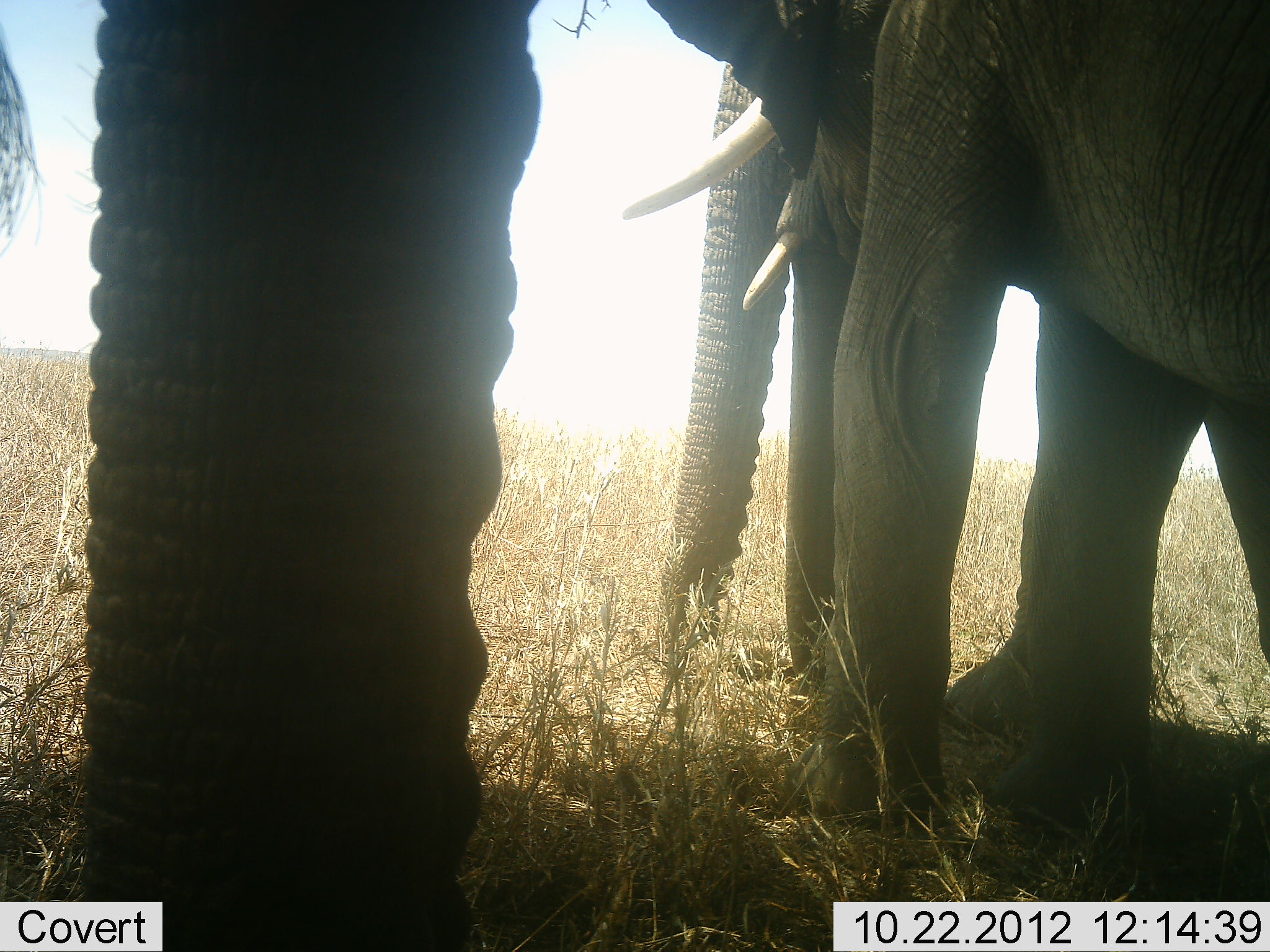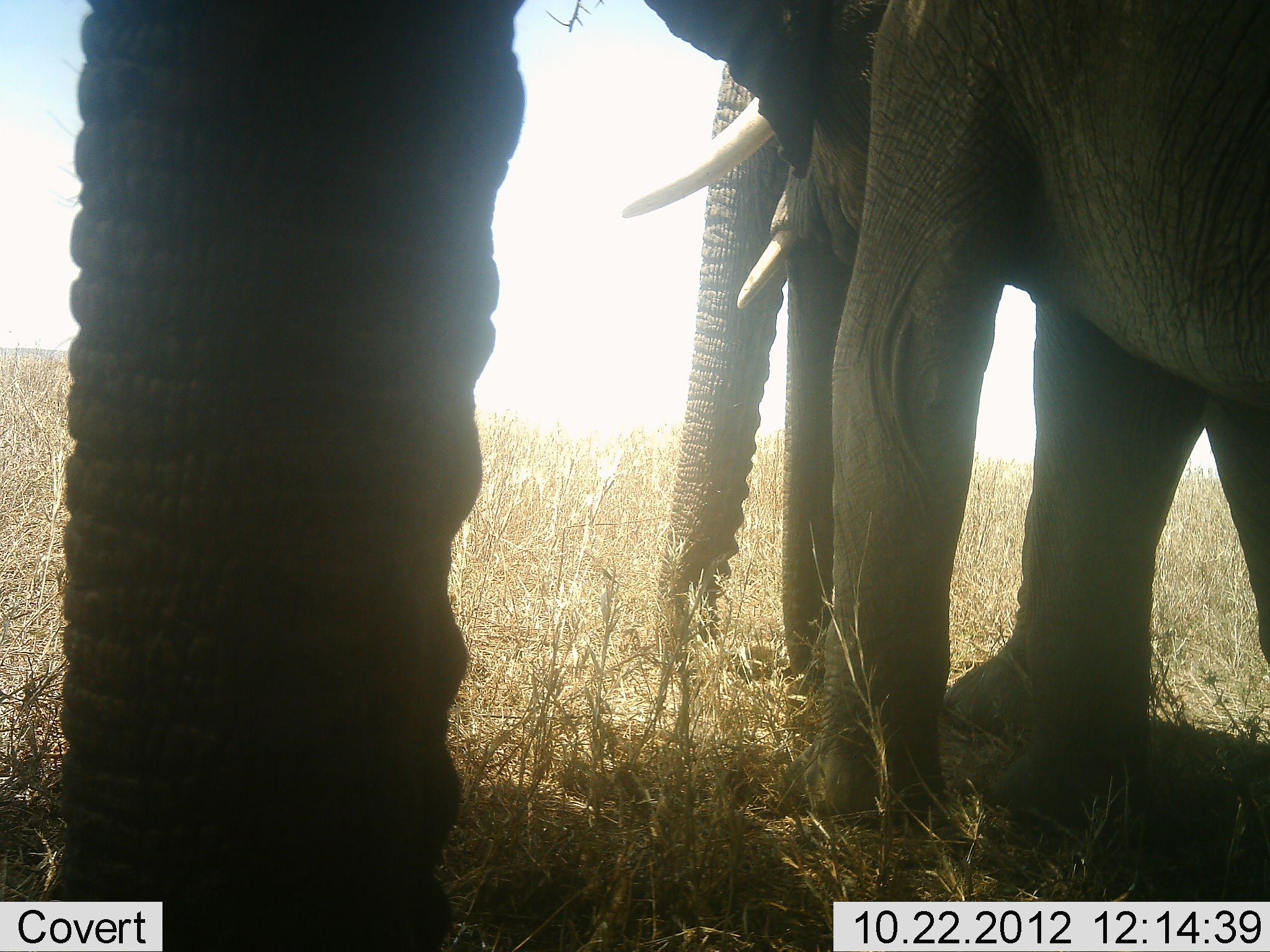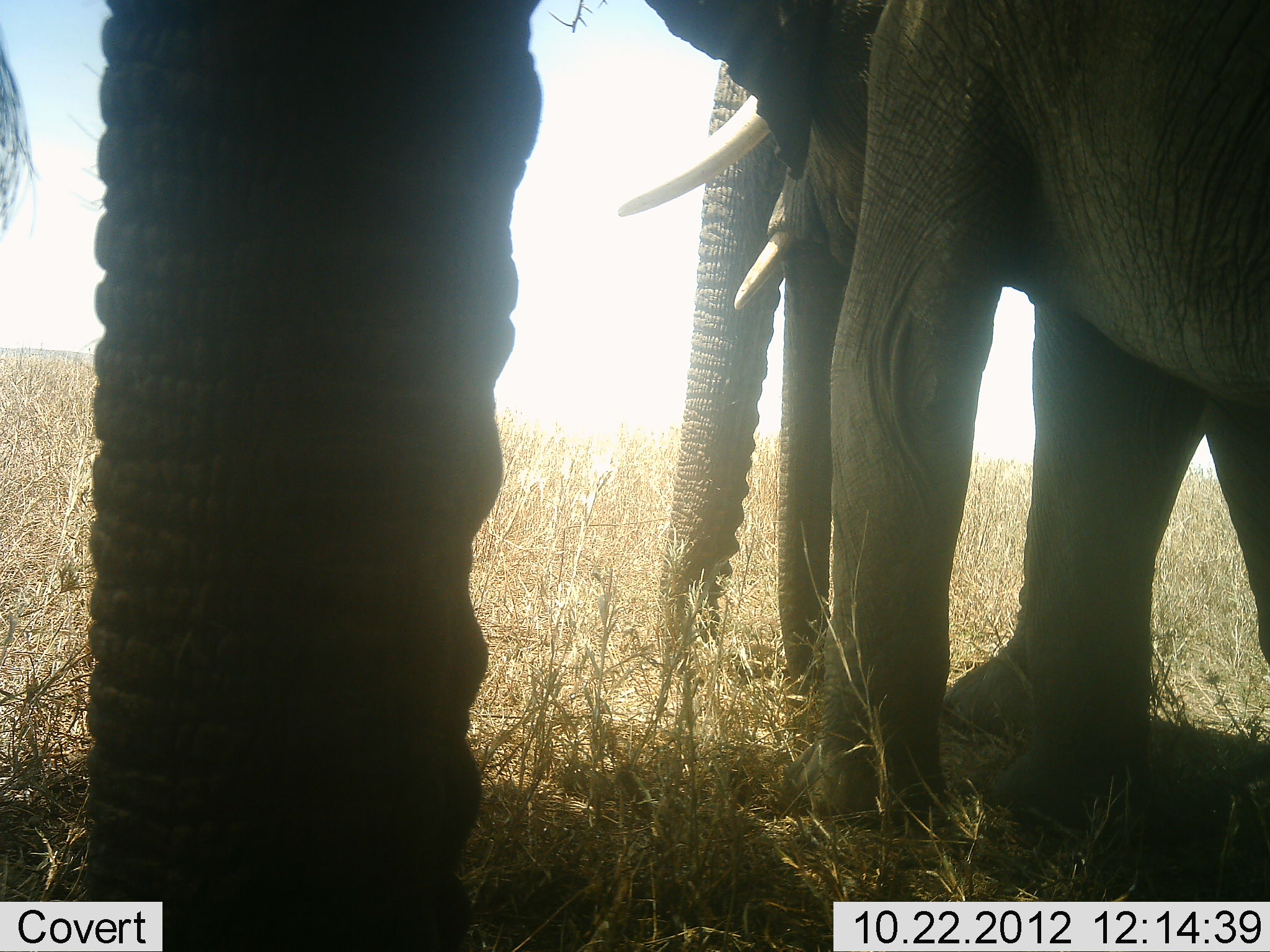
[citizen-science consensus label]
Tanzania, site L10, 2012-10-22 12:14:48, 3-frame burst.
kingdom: Animalia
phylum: Chordata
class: Mammalia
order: Proboscidea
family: Elephantidae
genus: Loxodonta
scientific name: Loxodonta africana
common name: african bush elephant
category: elephant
Elephant (african bush elephant) (Loxodonta africana), count 3. Behavior (volunteer vote fractions): standing 100%, resting 0%, moving 0%, interacting 10%. Young present (vote fraction): 20%. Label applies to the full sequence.